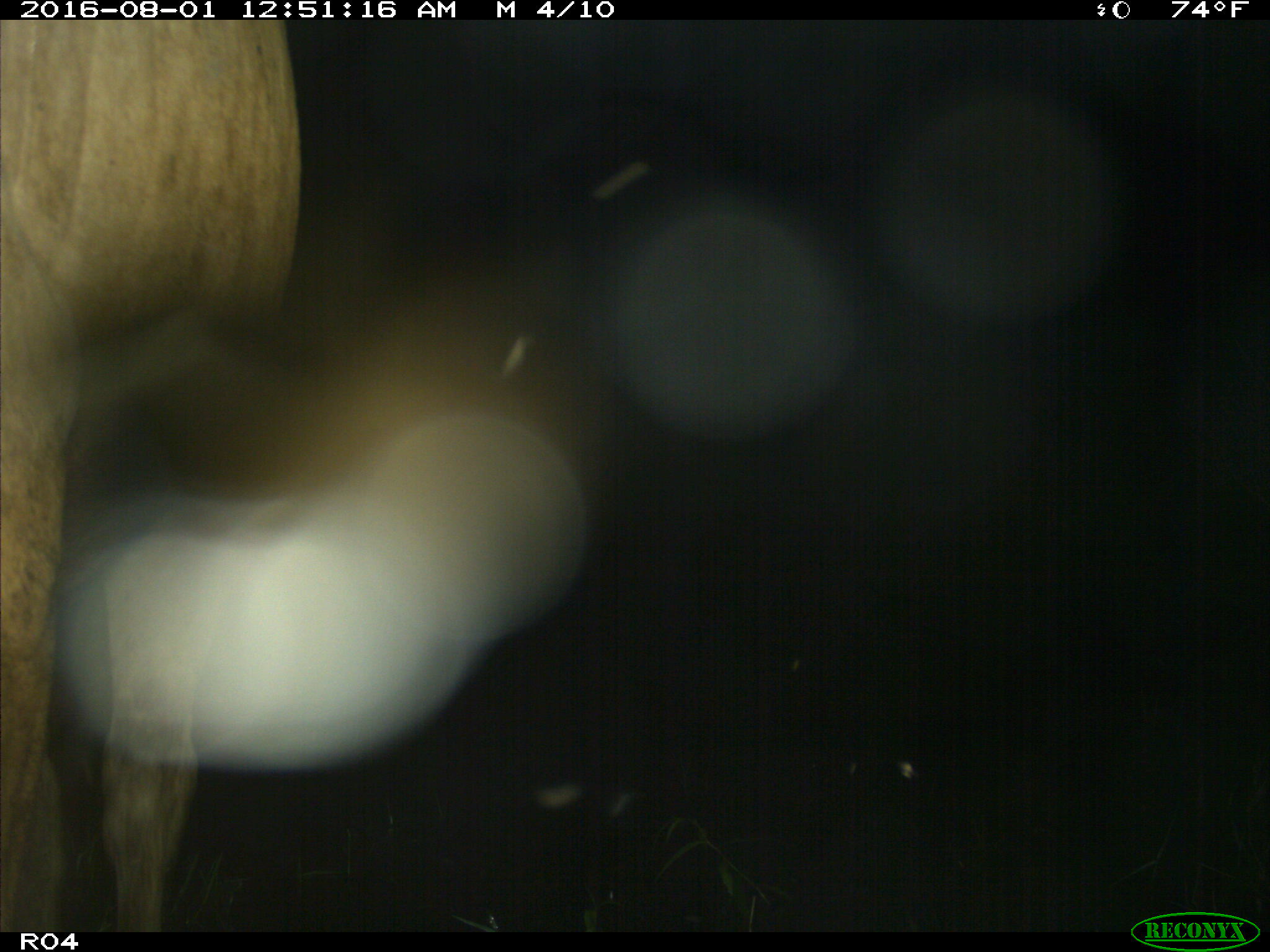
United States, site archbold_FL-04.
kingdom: Animalia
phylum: Chordata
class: Mammalia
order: Artiodactyla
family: Bovidae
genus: Bos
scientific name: Bos taurus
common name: domestic cow